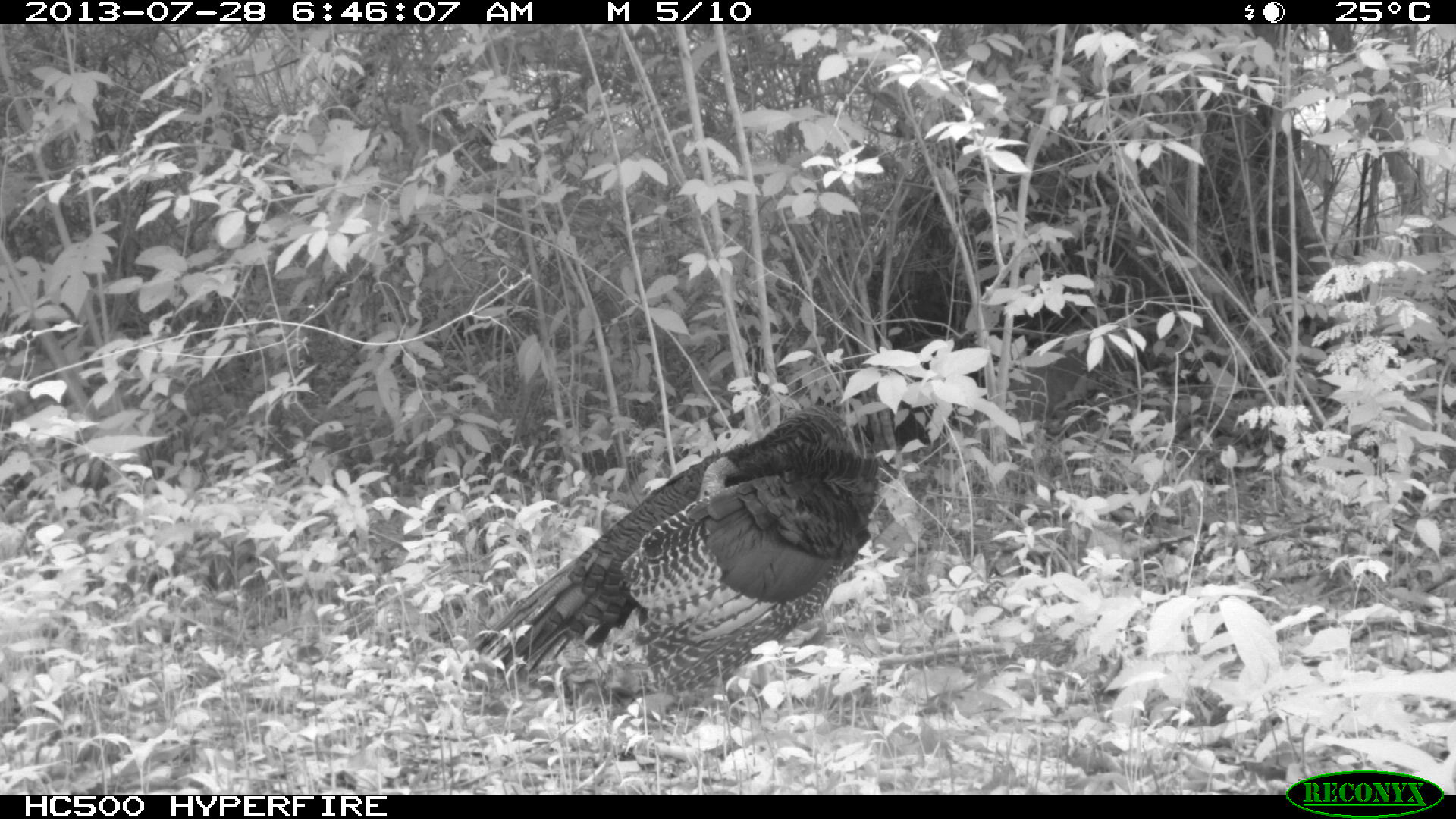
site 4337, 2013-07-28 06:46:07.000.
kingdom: Animalia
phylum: Chordata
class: Aves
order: Galliformes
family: Phasianidae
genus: Meleagris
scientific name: Meleagris ocellata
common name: ocellated turkey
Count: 1.